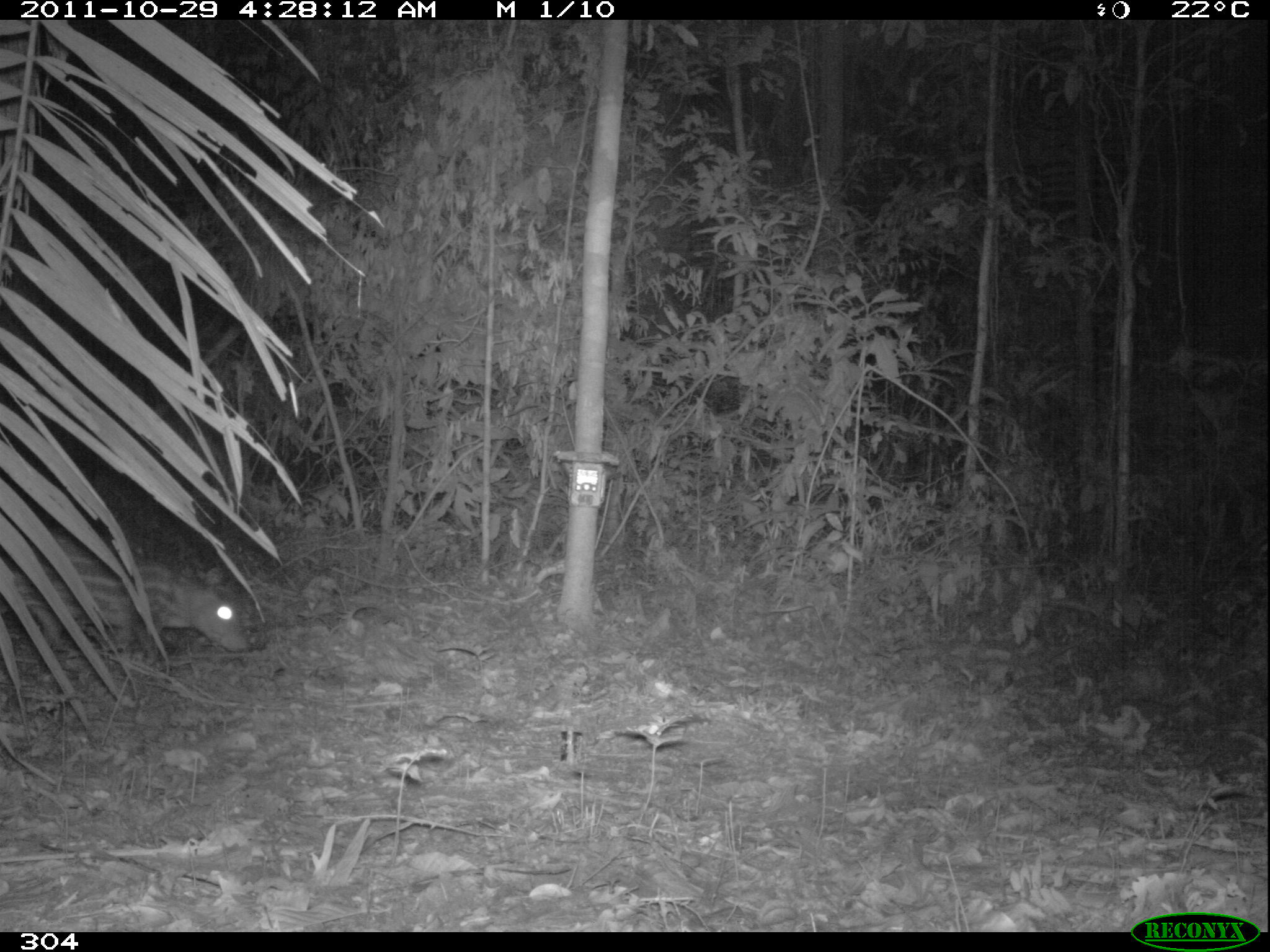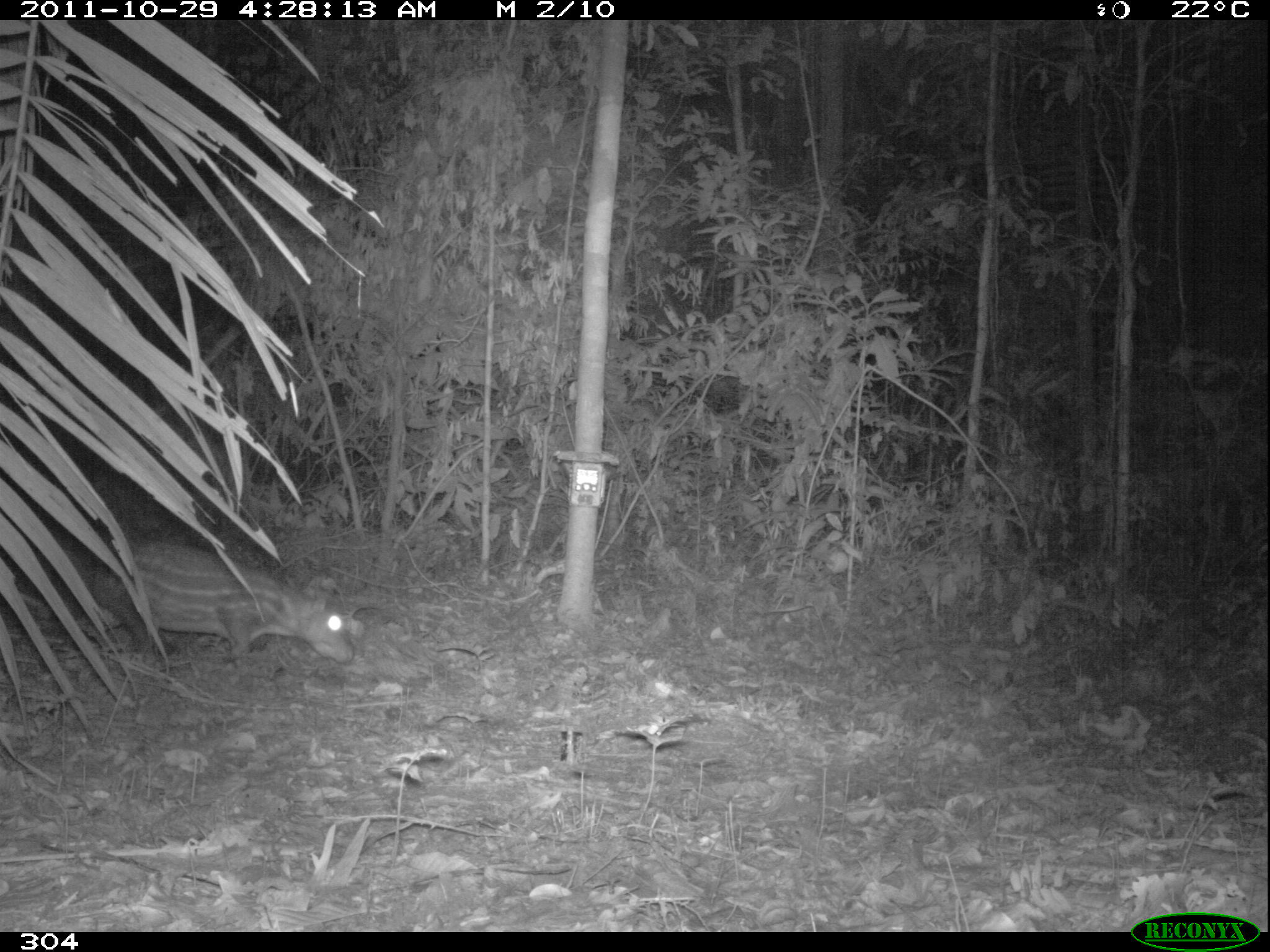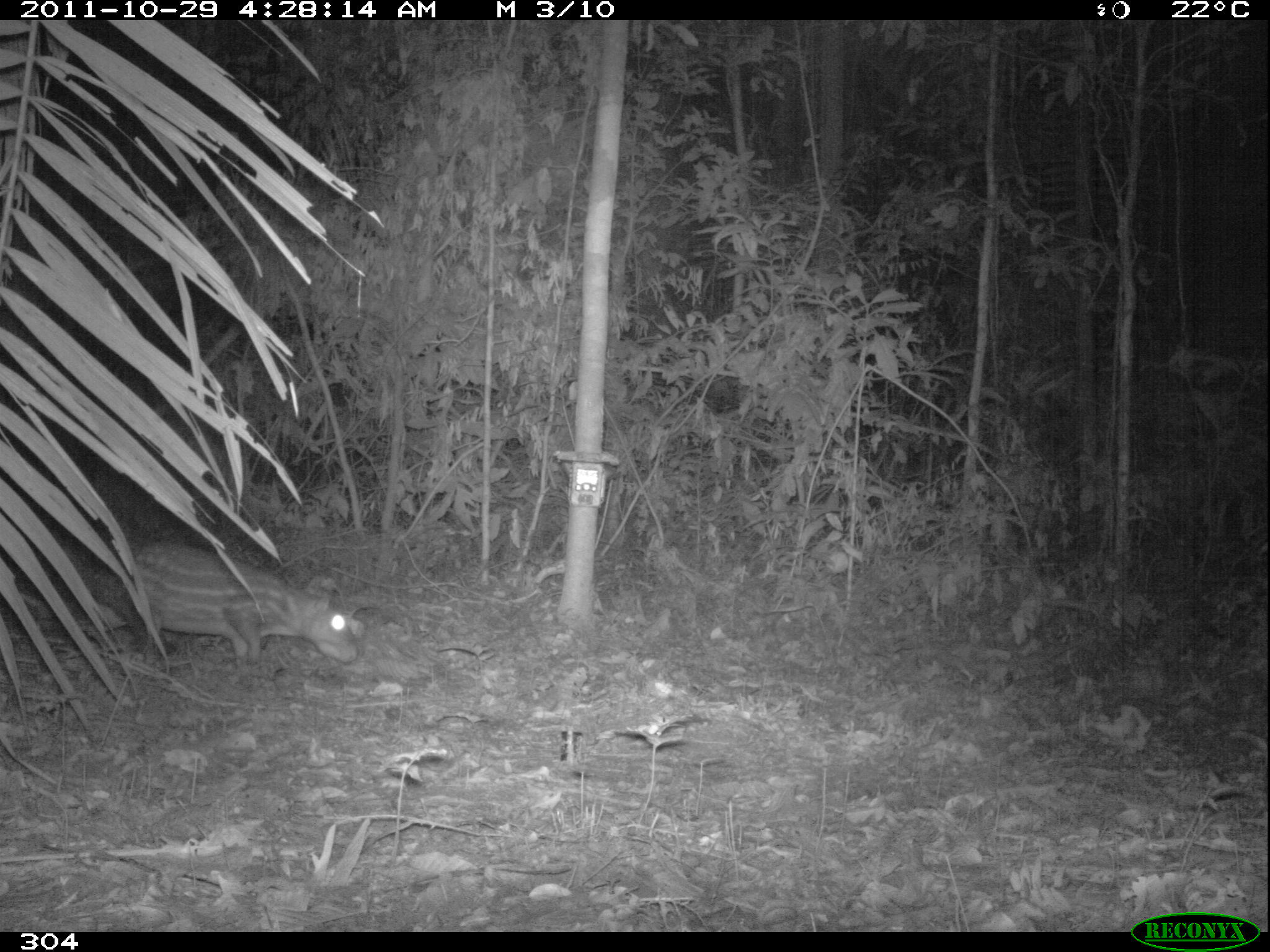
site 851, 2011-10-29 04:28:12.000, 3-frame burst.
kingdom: Animalia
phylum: Chordata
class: Mammalia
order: Rodentia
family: Cuniculidae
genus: Cuniculus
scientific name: Cuniculus paca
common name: spotted paca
Cuniculus paca (spotted paca).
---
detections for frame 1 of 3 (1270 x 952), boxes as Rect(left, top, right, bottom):
cuniculus paca: Rect(0, 535, 250, 664)